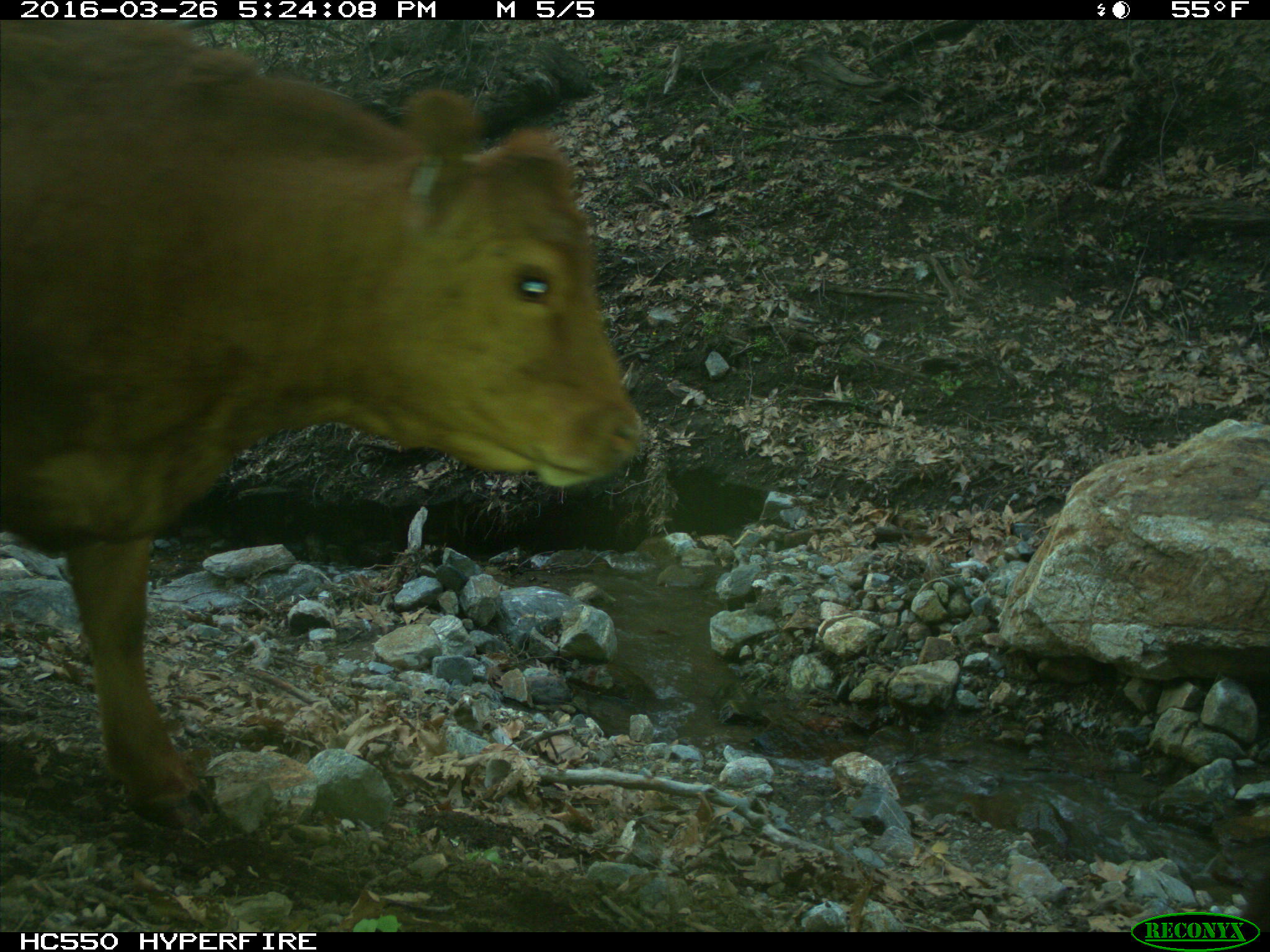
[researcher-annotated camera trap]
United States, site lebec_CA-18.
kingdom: Animalia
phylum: Chordata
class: Mammalia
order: Artiodactyla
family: Bovidae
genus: Bos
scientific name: Bos taurus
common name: domestic cow